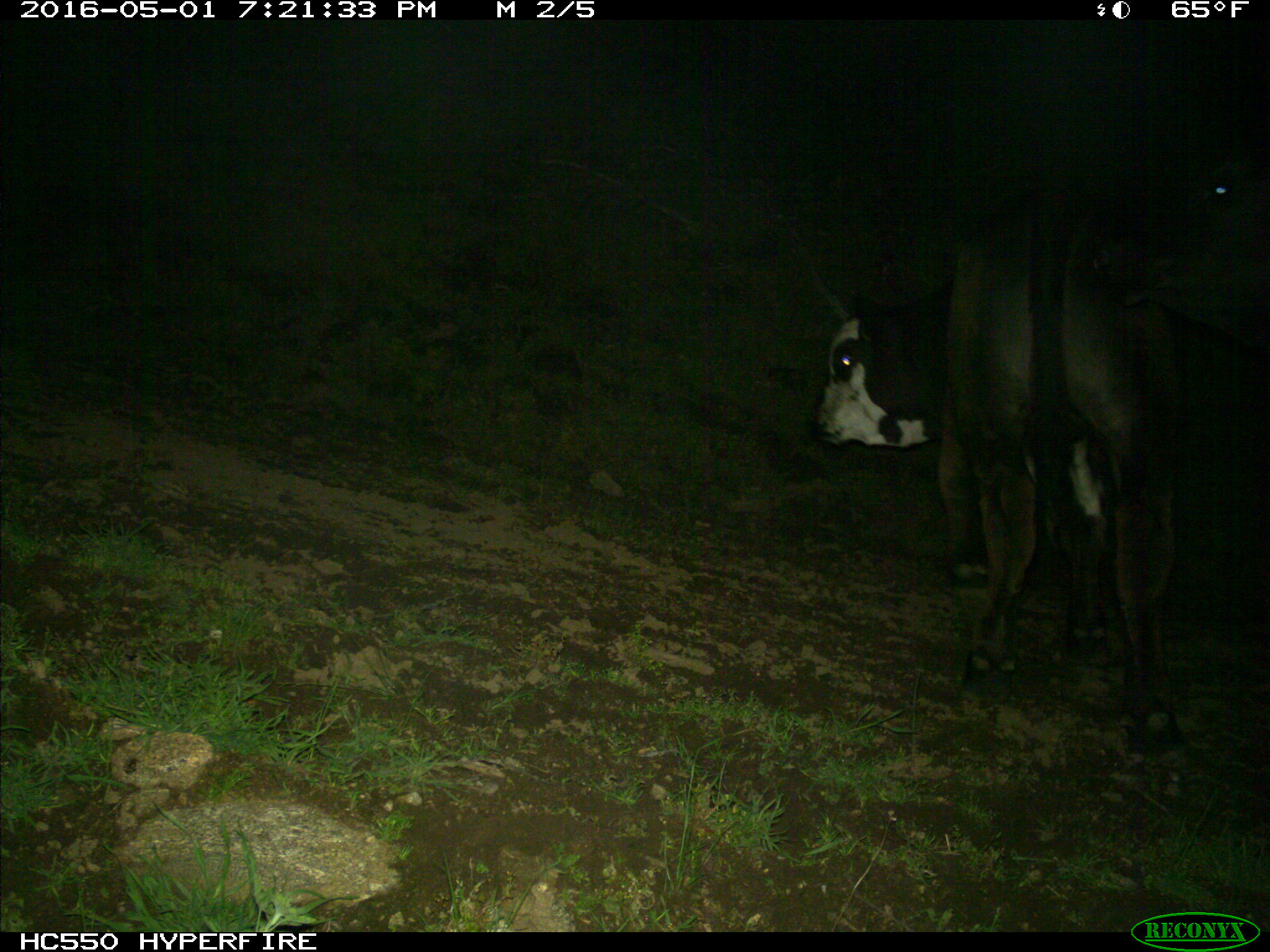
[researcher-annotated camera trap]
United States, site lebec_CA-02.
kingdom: Animalia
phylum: Chordata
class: Mammalia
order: Artiodactyla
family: Bovidae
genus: Bos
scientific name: Bos taurus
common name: domestic cow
Bos taurus (domestic cow).